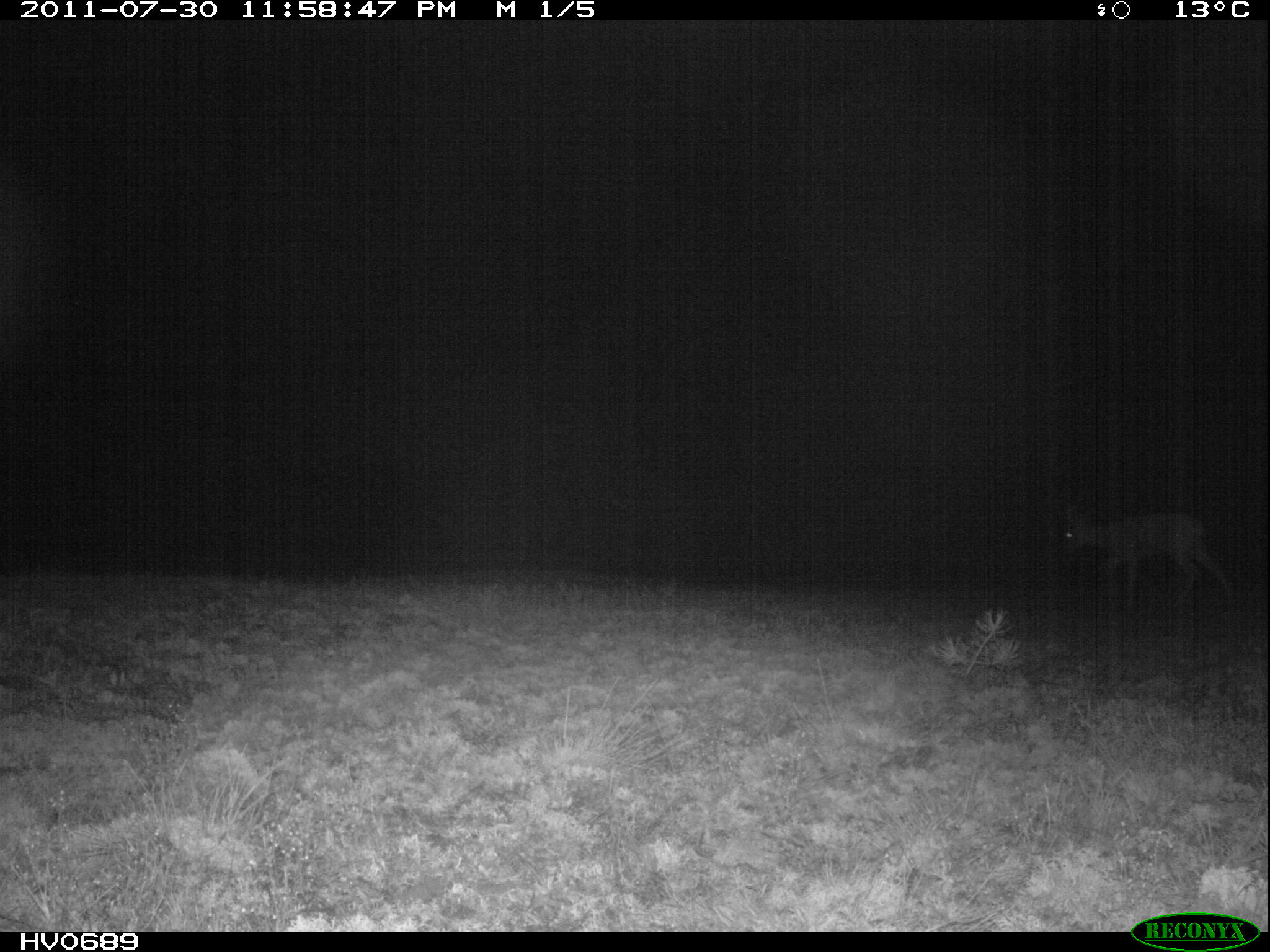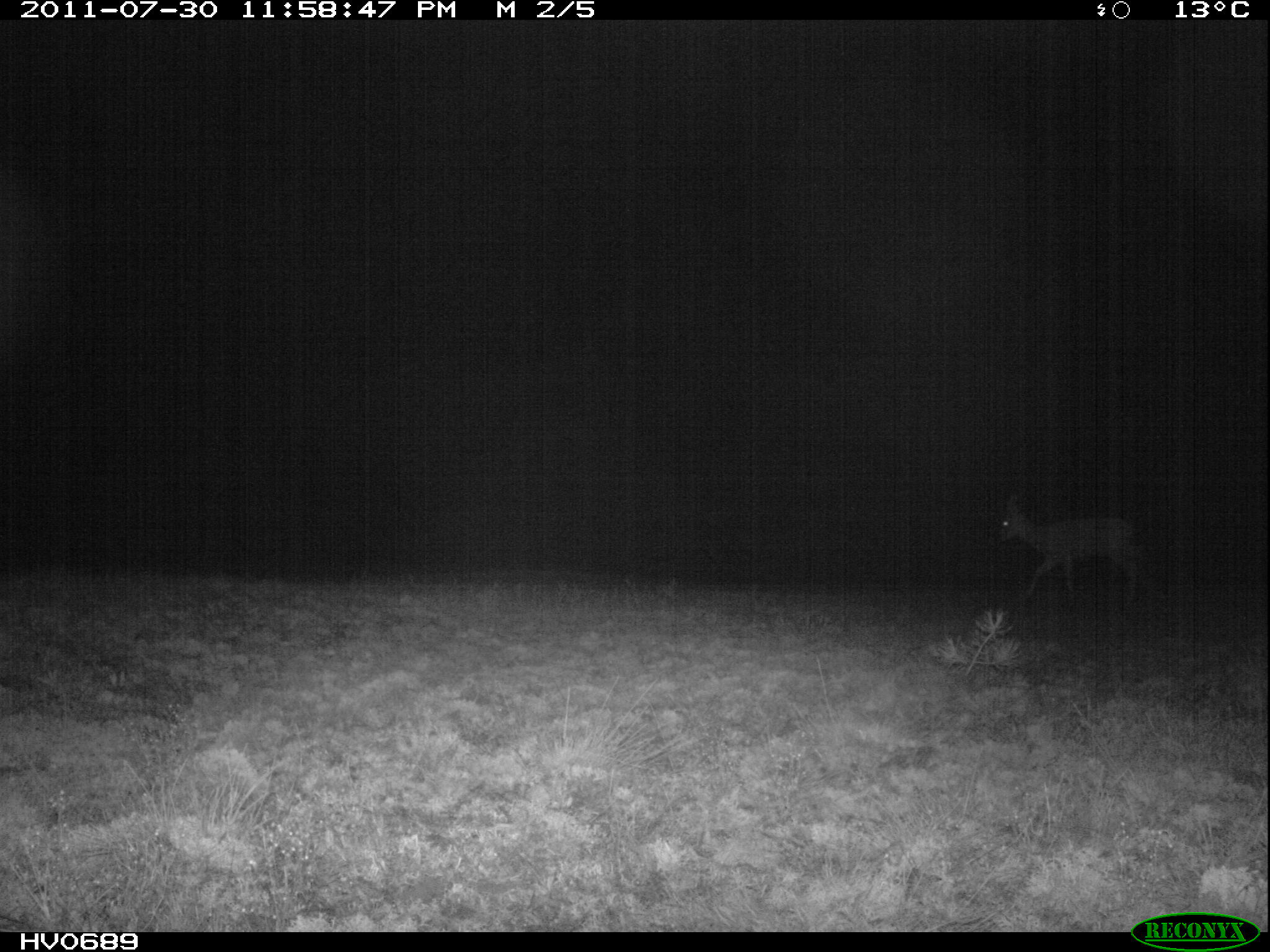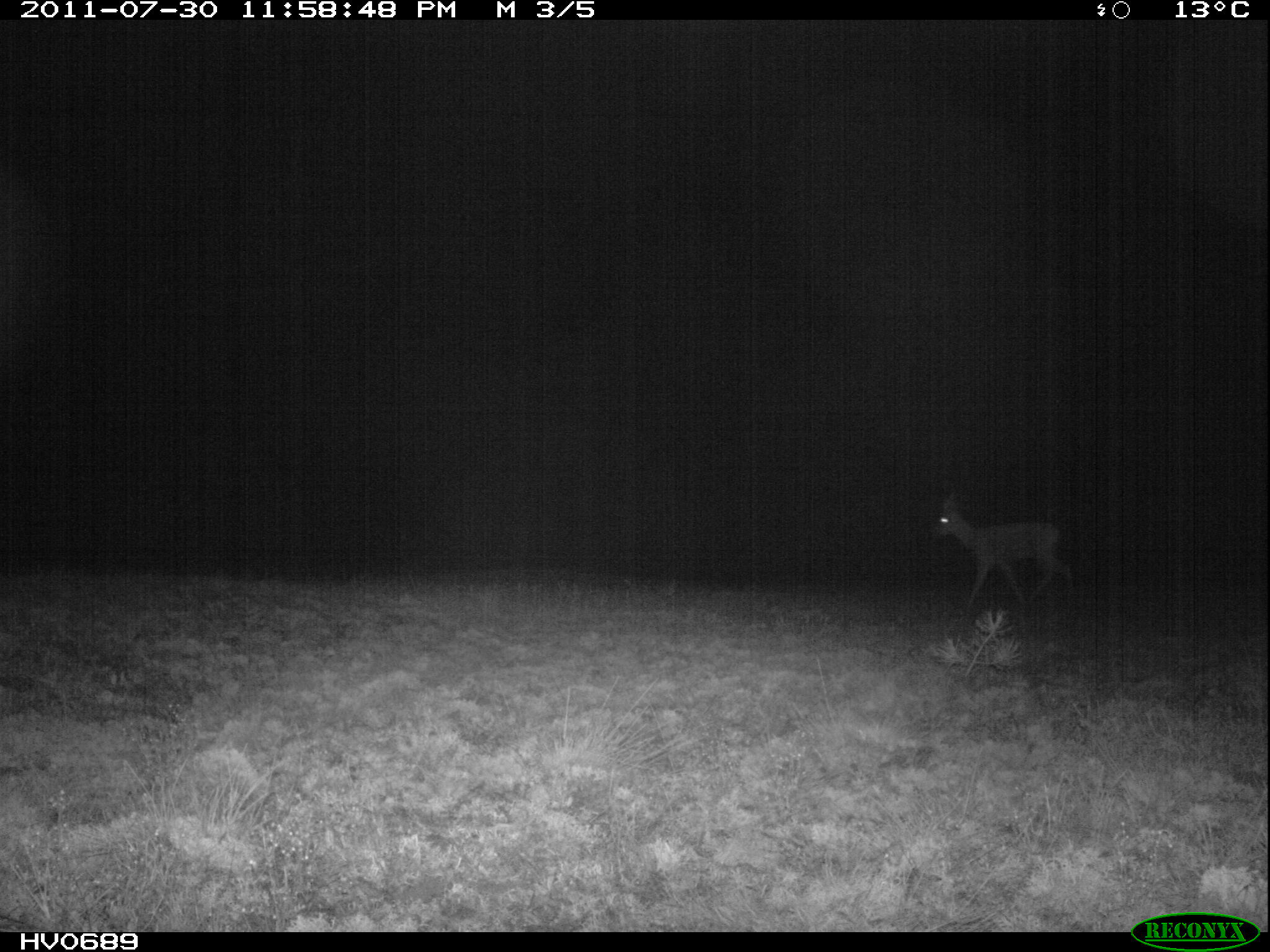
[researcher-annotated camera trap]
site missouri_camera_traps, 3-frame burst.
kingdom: Animalia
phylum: Chordata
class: Mammalia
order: Artiodactyla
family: Cervidae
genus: Capreolus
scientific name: Capreolus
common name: roe deer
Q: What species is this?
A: Roe deer (Capreolus).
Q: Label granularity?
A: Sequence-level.